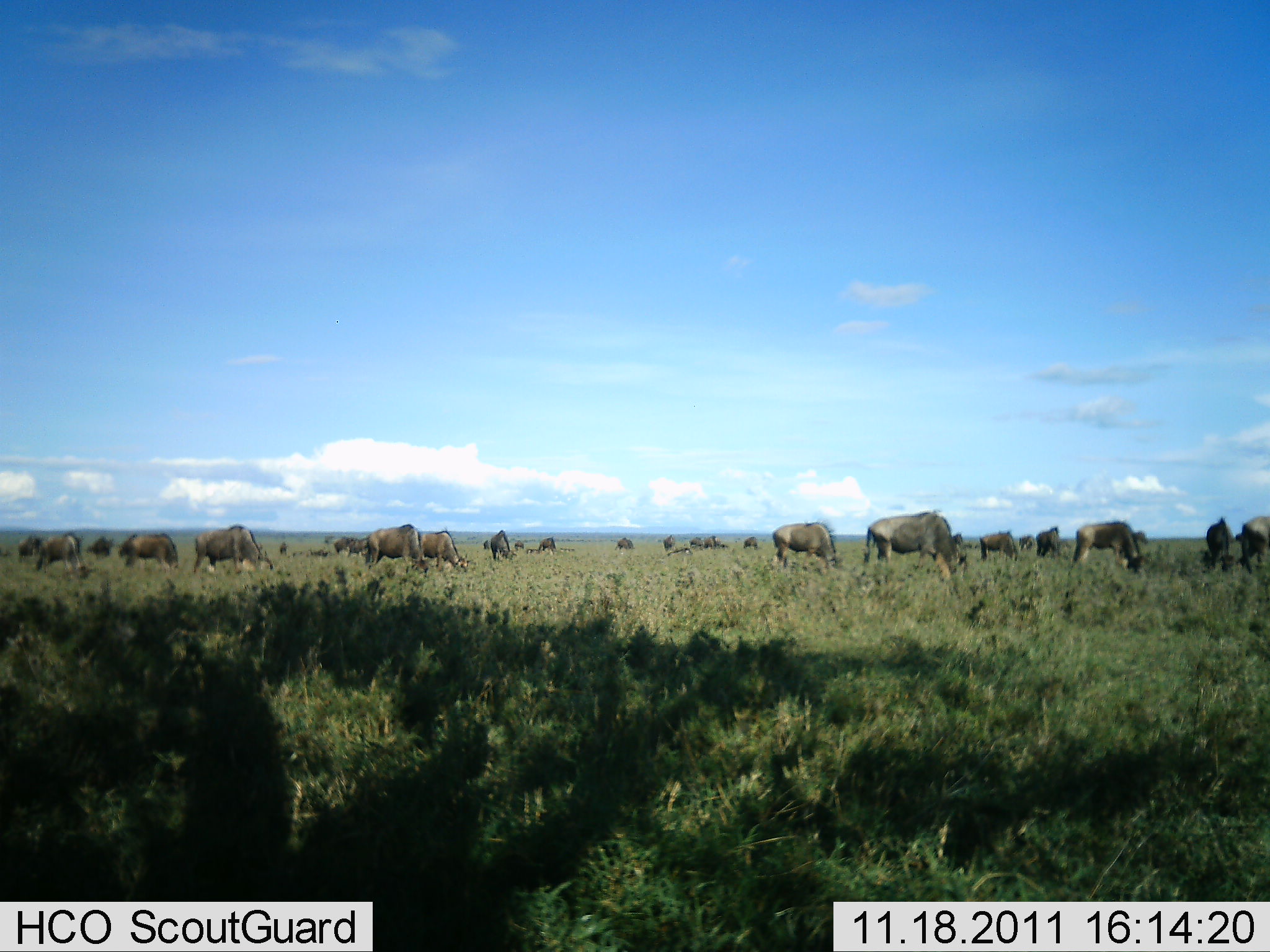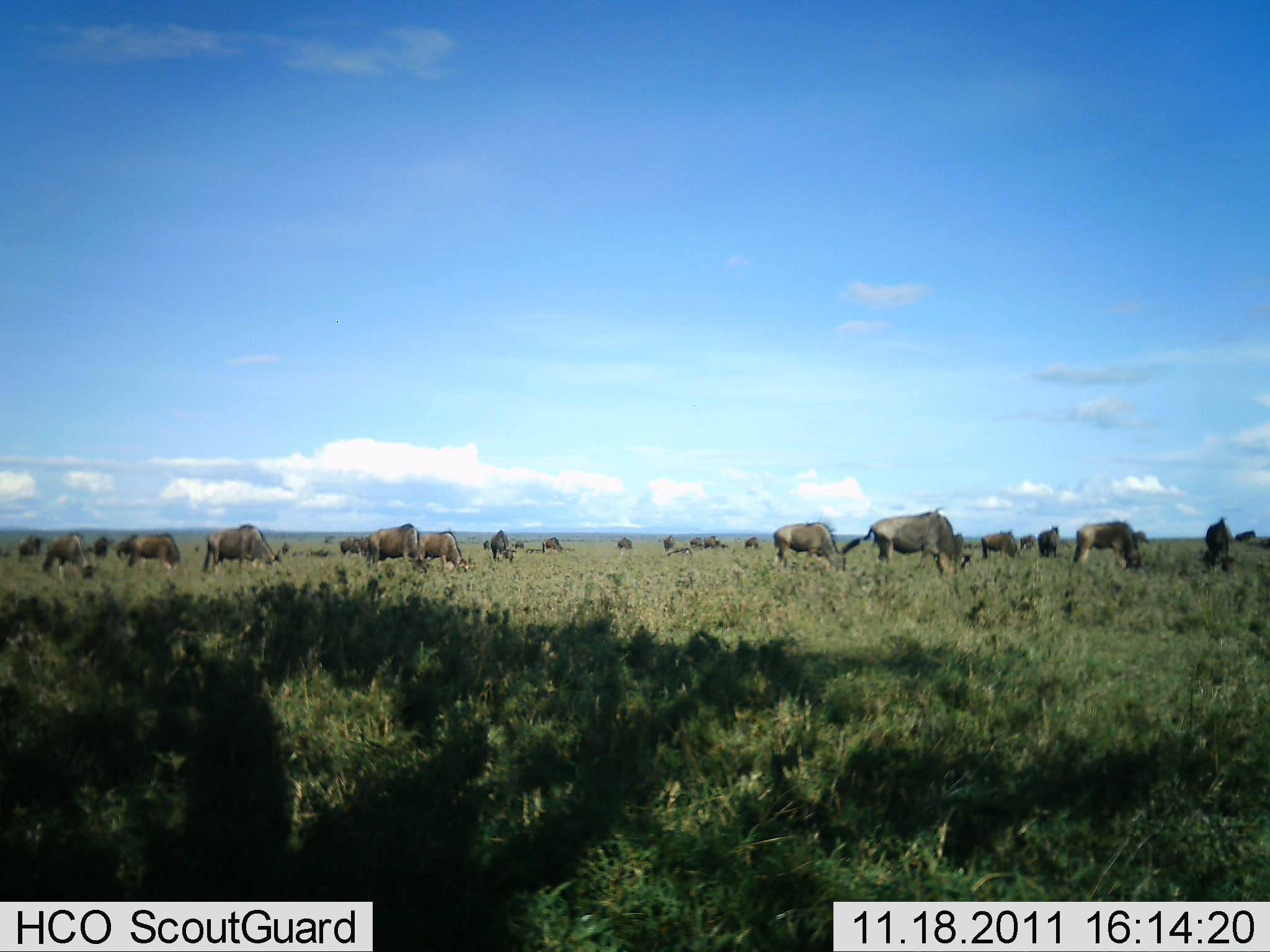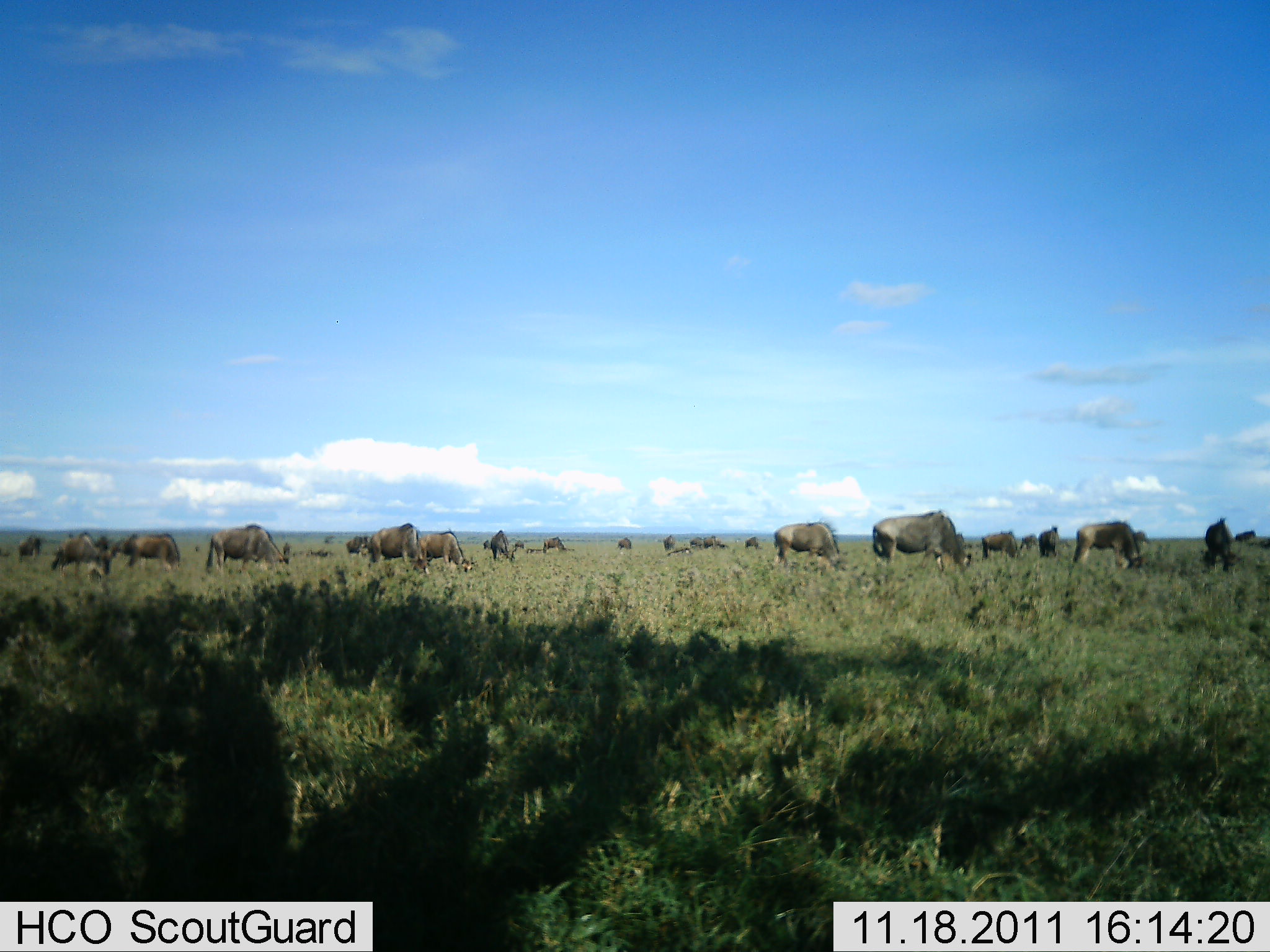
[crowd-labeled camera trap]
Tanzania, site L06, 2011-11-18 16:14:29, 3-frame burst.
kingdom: Animalia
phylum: Chordata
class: Mammalia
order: Artiodactyla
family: Bovidae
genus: Connochaetes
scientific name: Connochaetes taurinus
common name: blue wildebeest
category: wildebeest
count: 11-50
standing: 42%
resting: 0%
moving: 17%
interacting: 0%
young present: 0%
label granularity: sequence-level